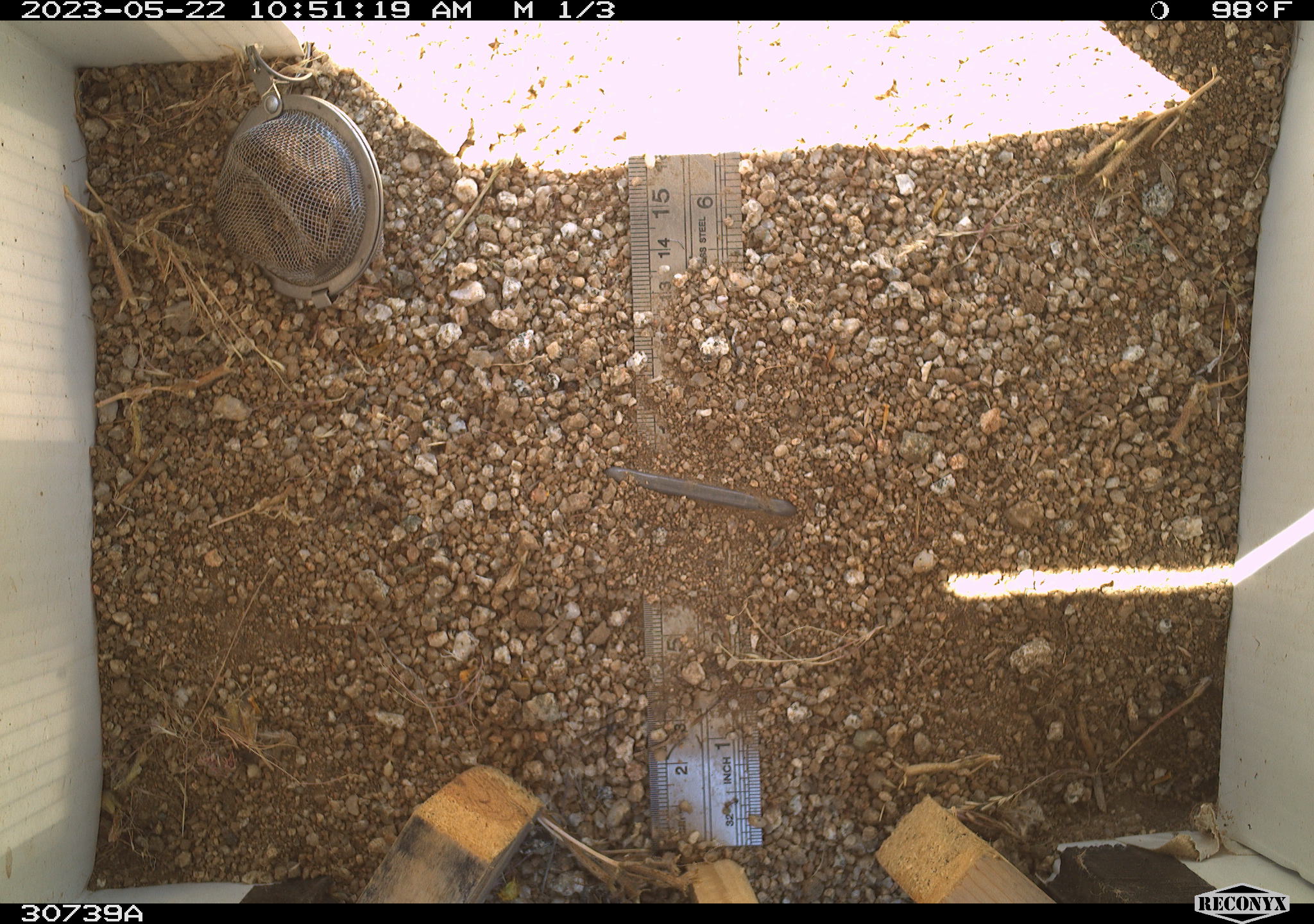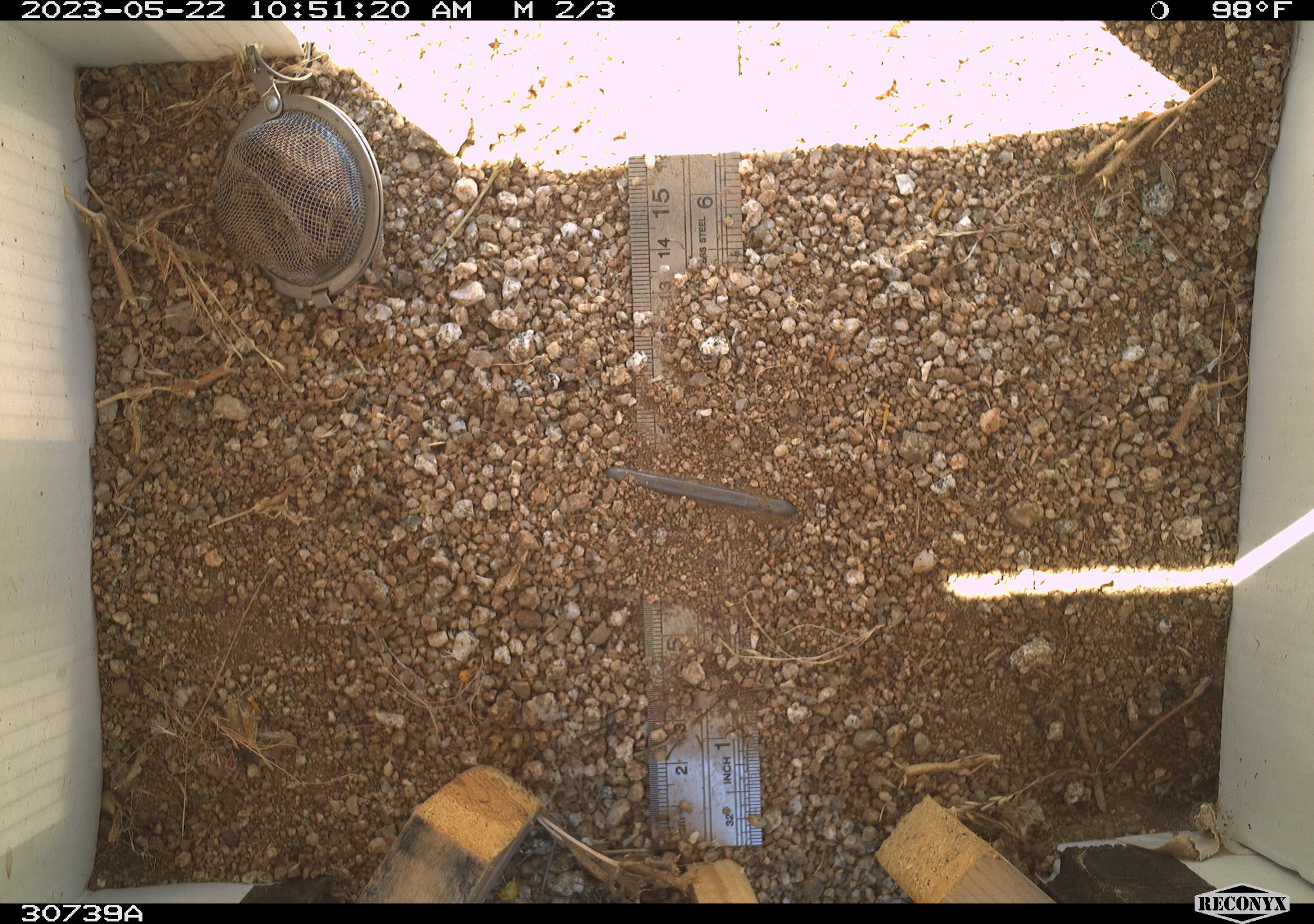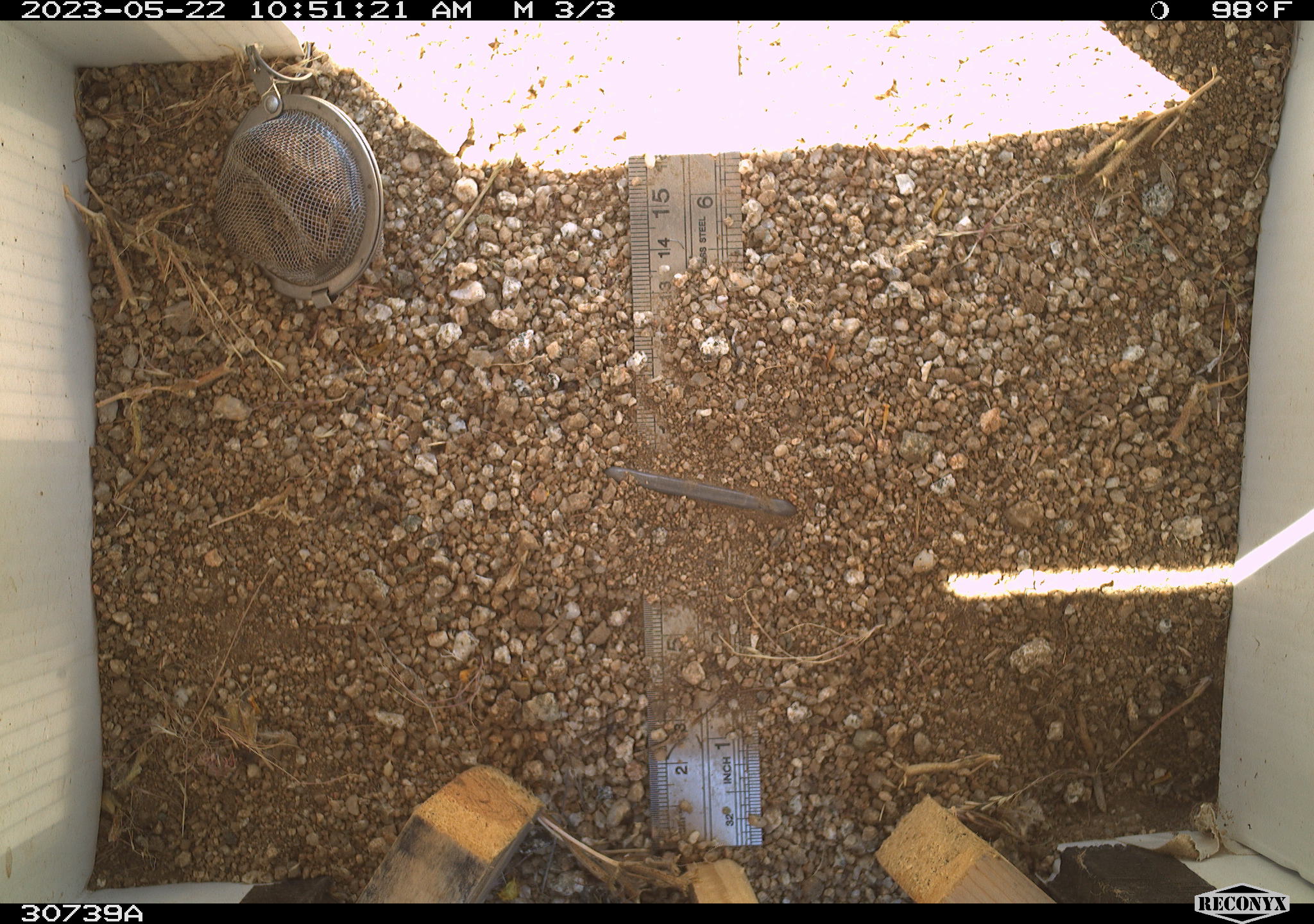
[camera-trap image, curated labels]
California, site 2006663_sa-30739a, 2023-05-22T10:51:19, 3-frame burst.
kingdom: Animalia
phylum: Chordata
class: Mammalia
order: Rodentia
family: Sciuridae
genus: Ammospermophilus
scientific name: Ammospermophilus leucurus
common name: white-tailed antelope squirrel